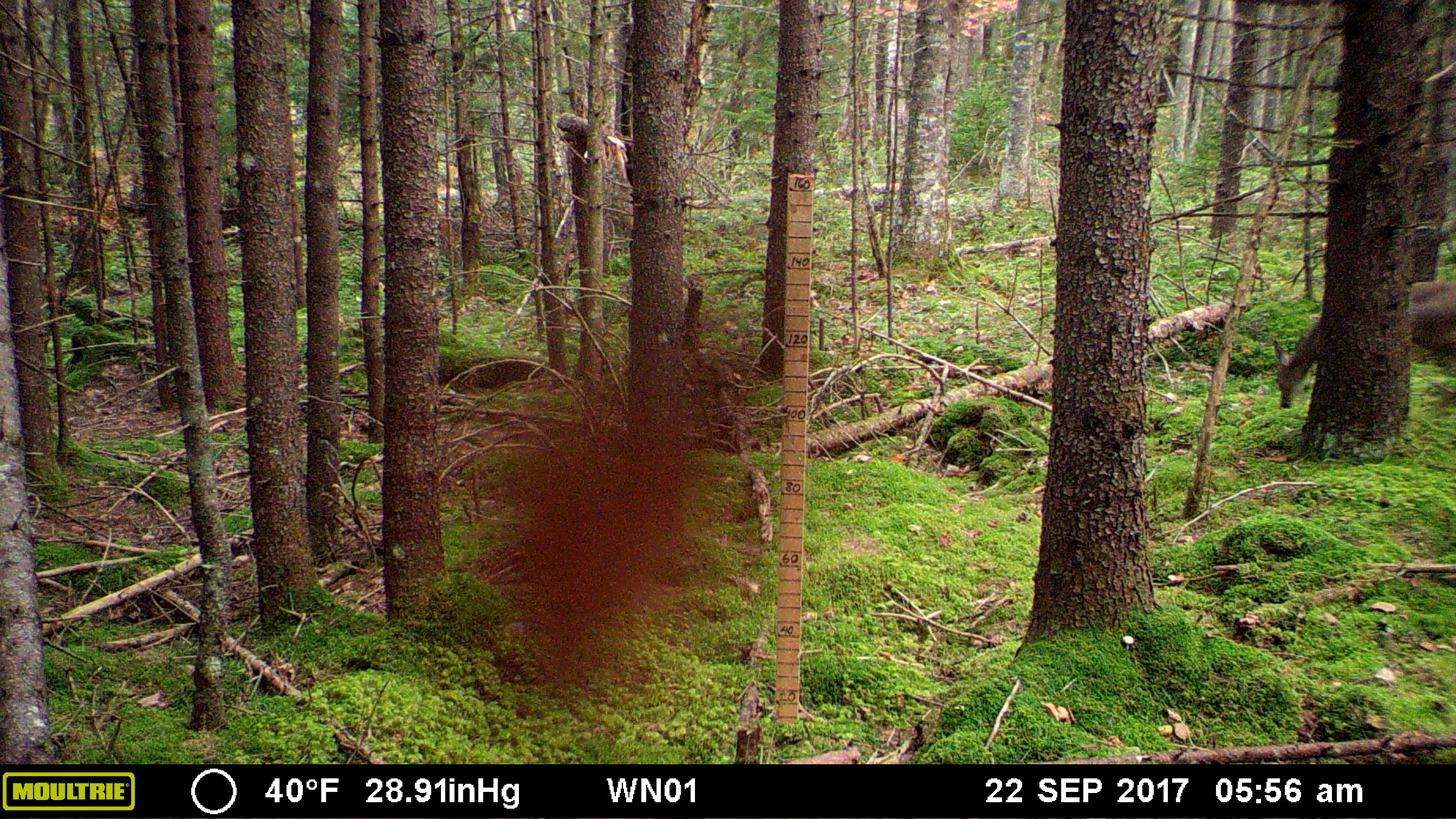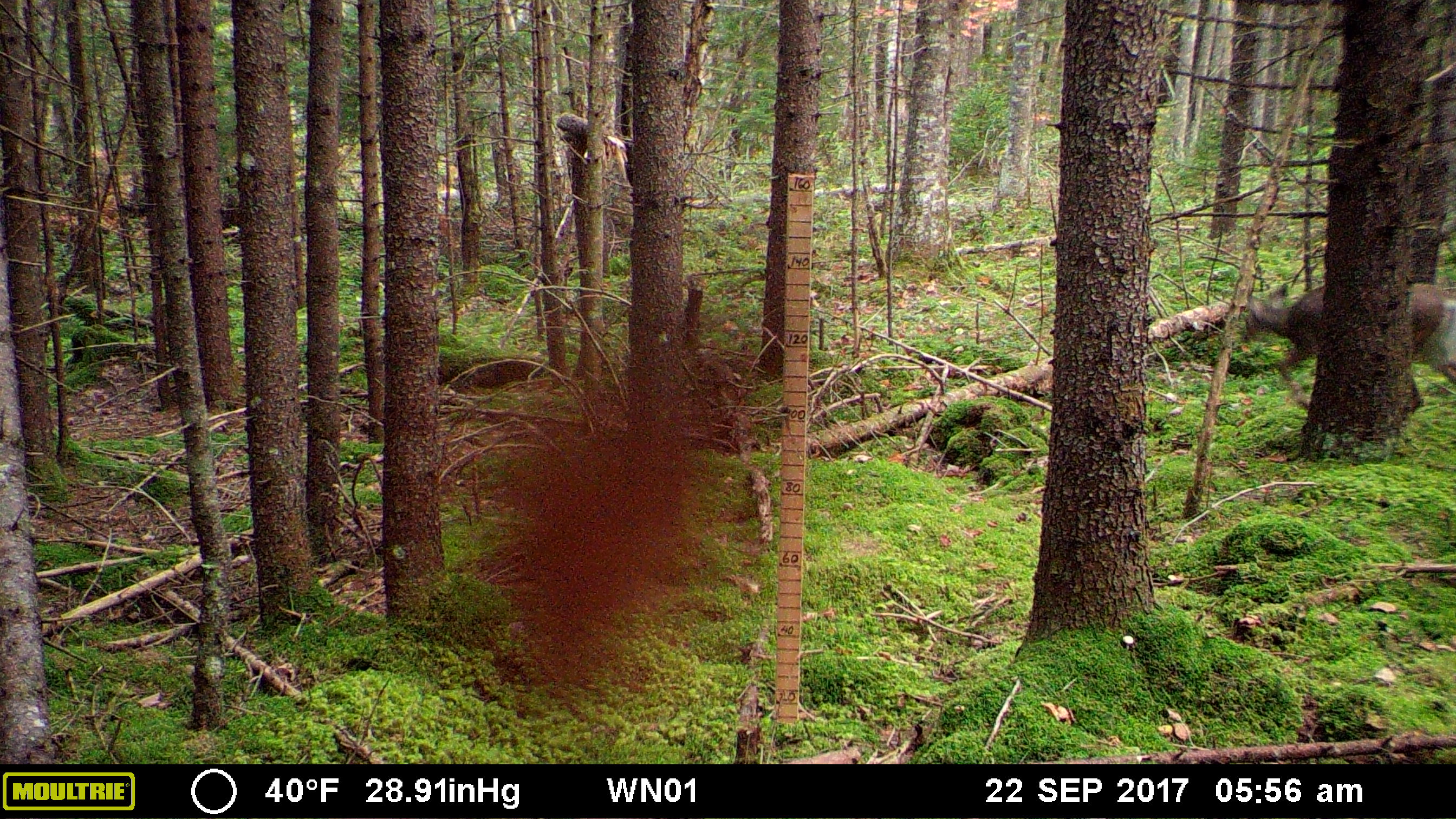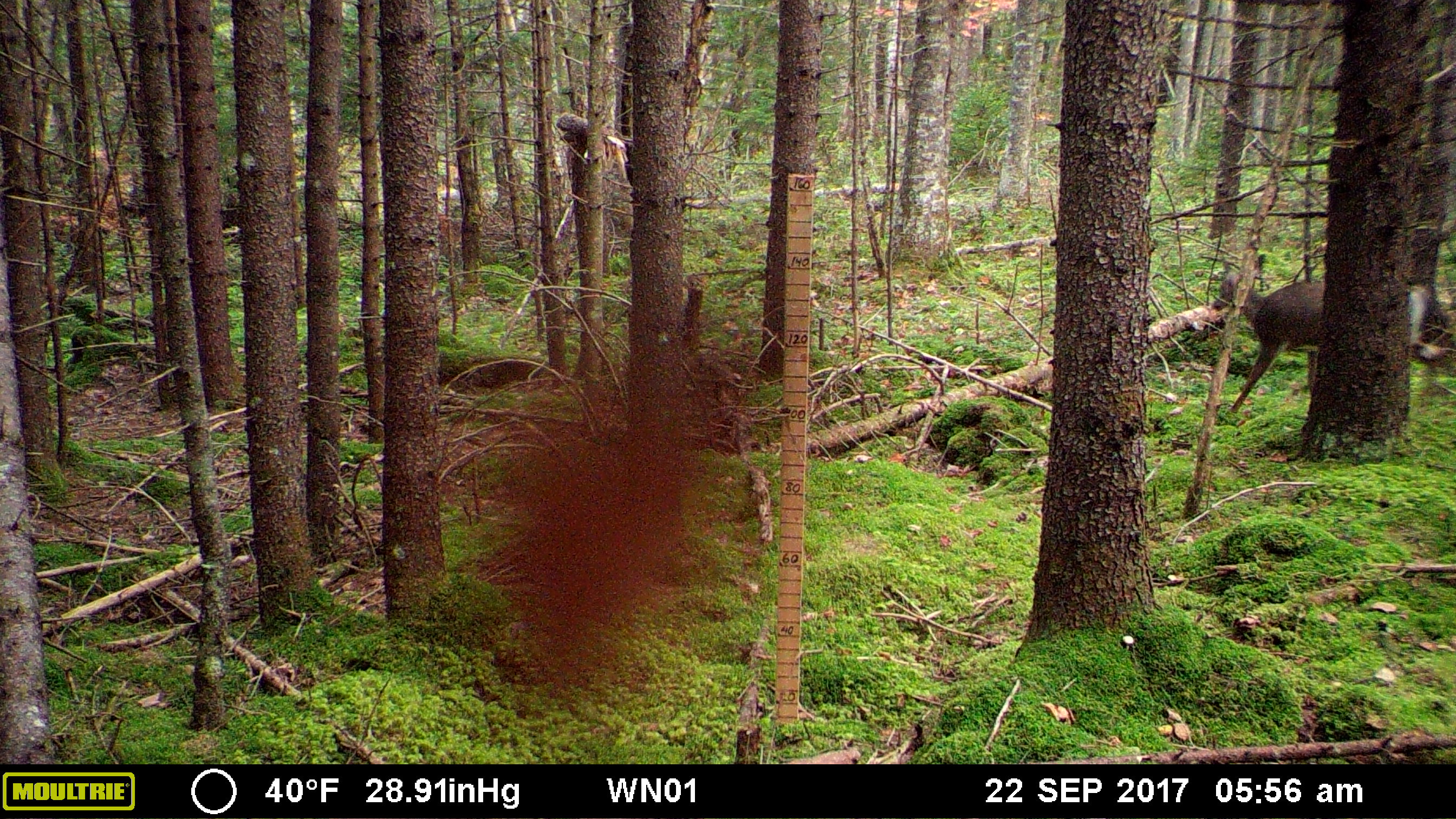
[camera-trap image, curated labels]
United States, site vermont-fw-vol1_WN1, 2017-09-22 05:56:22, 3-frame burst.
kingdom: Animalia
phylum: Chordata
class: Mammalia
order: Artiodactyla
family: Cervidae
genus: Odocoileus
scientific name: Odocoileus virginianus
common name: white-tailed deer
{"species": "white-tailed deer (Odocoileus virginianus)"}